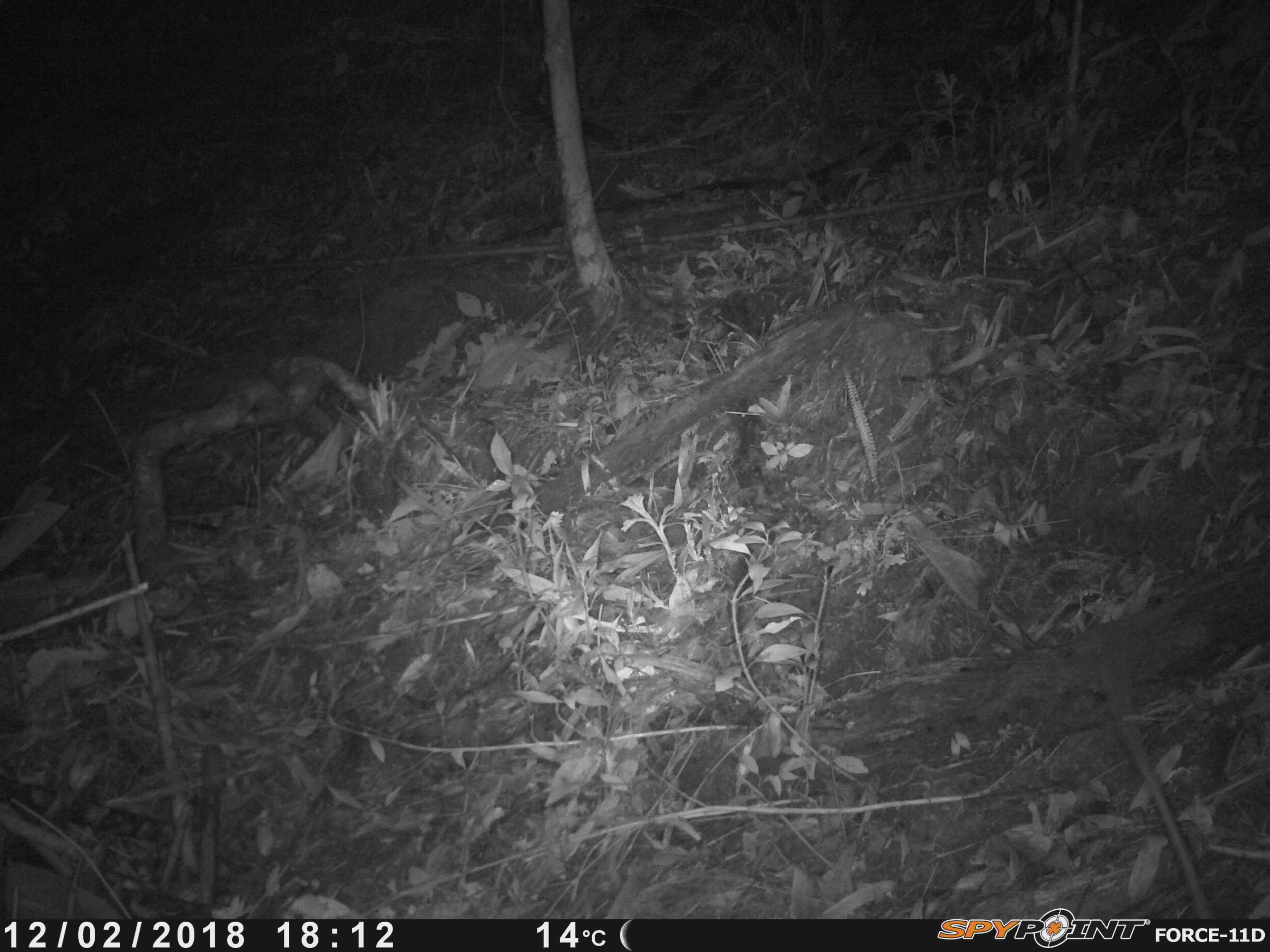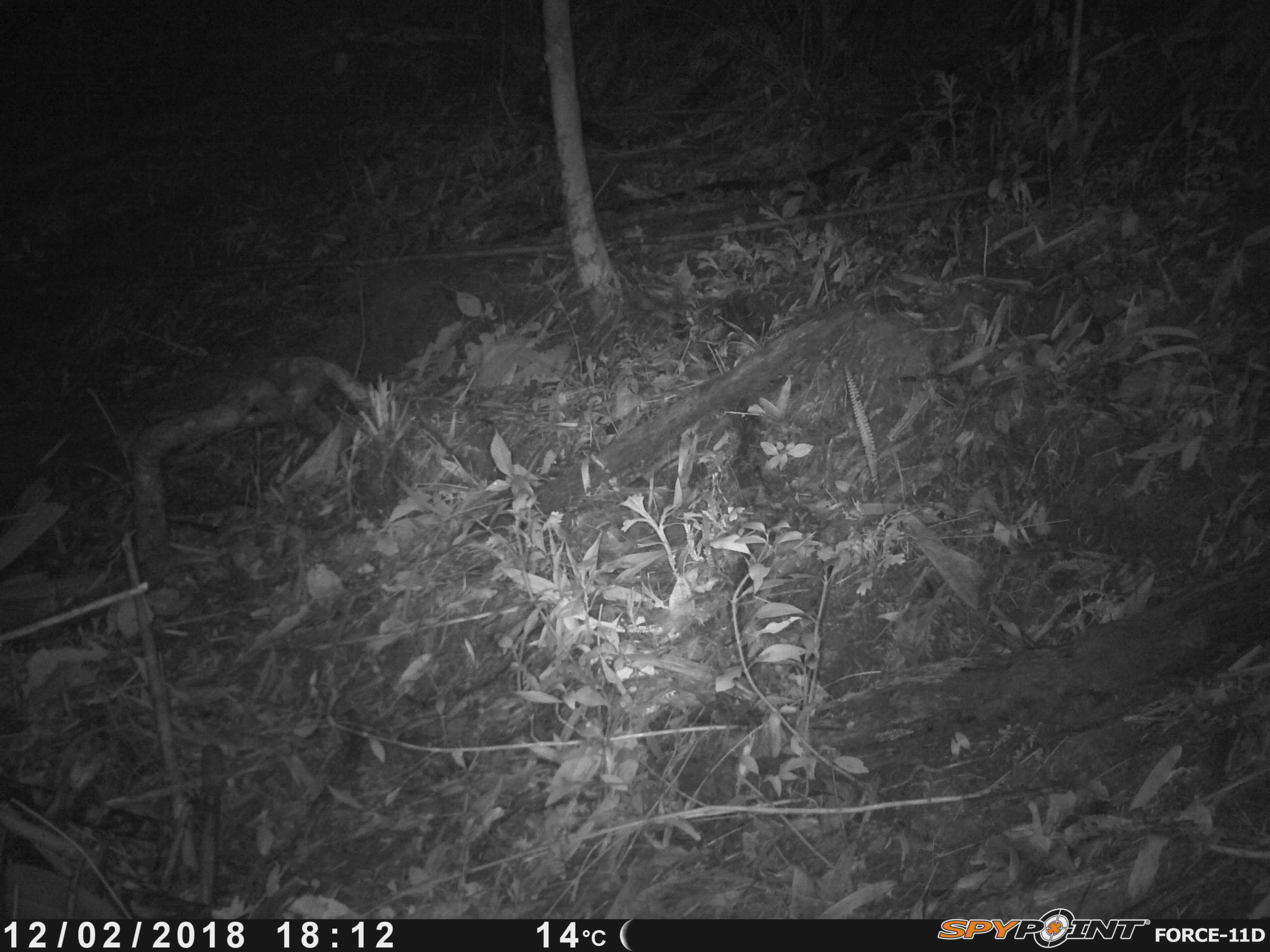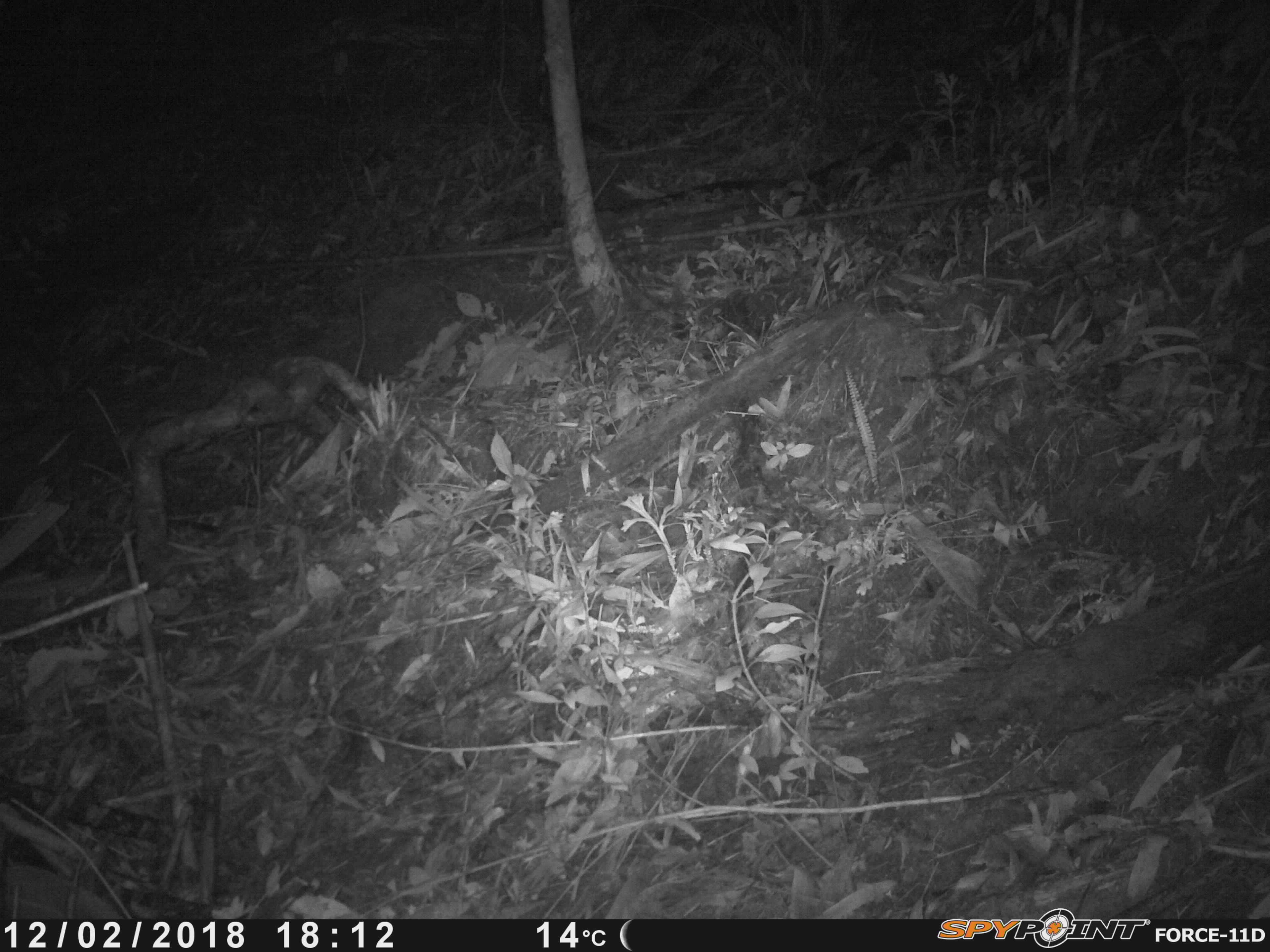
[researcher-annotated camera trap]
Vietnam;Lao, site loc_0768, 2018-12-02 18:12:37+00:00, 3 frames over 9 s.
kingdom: Animalia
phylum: Chordata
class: Mammalia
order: Rodentia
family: Muridae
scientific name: Muridae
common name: old-world mice and rats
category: unidentified murid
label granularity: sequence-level